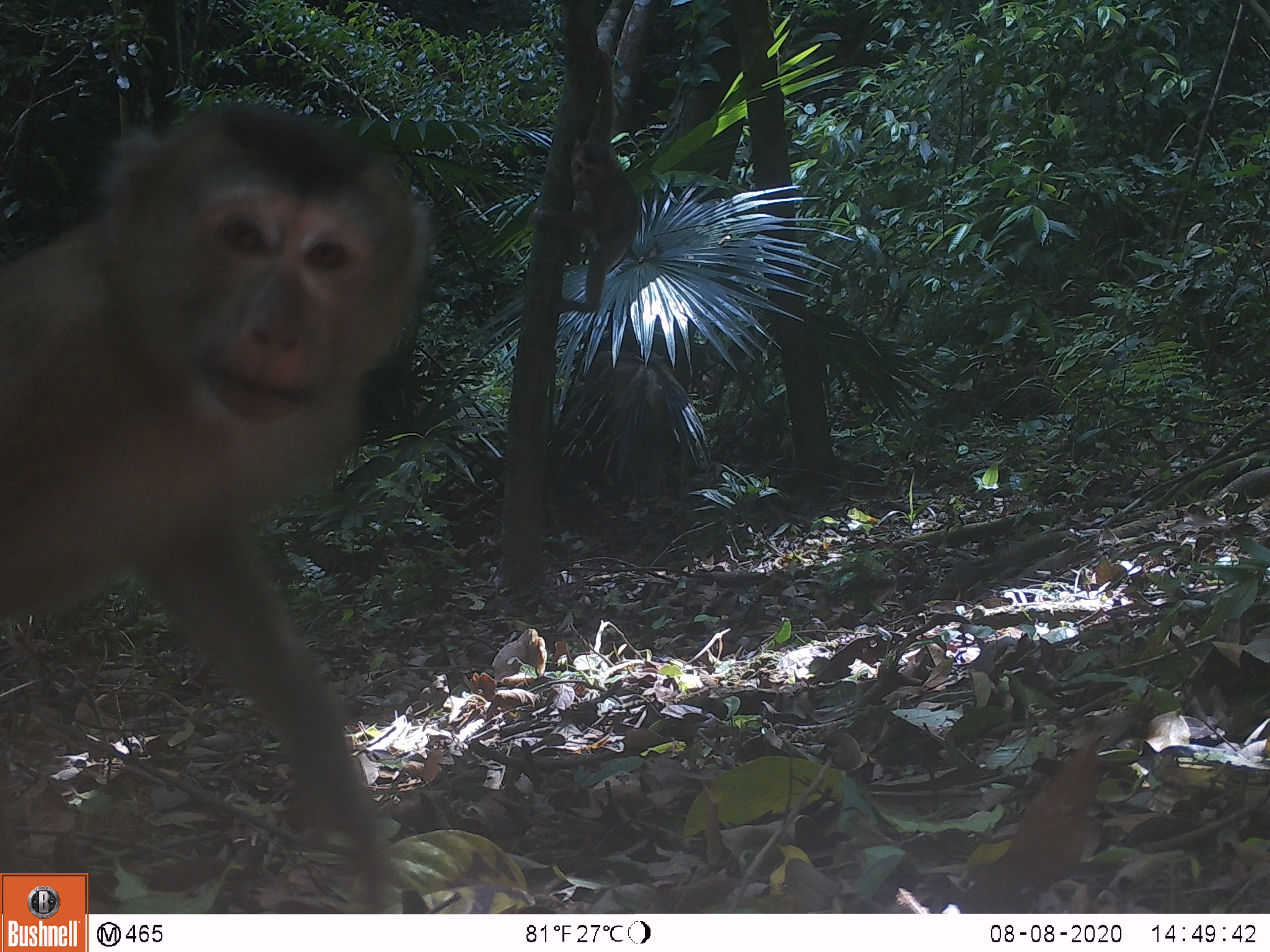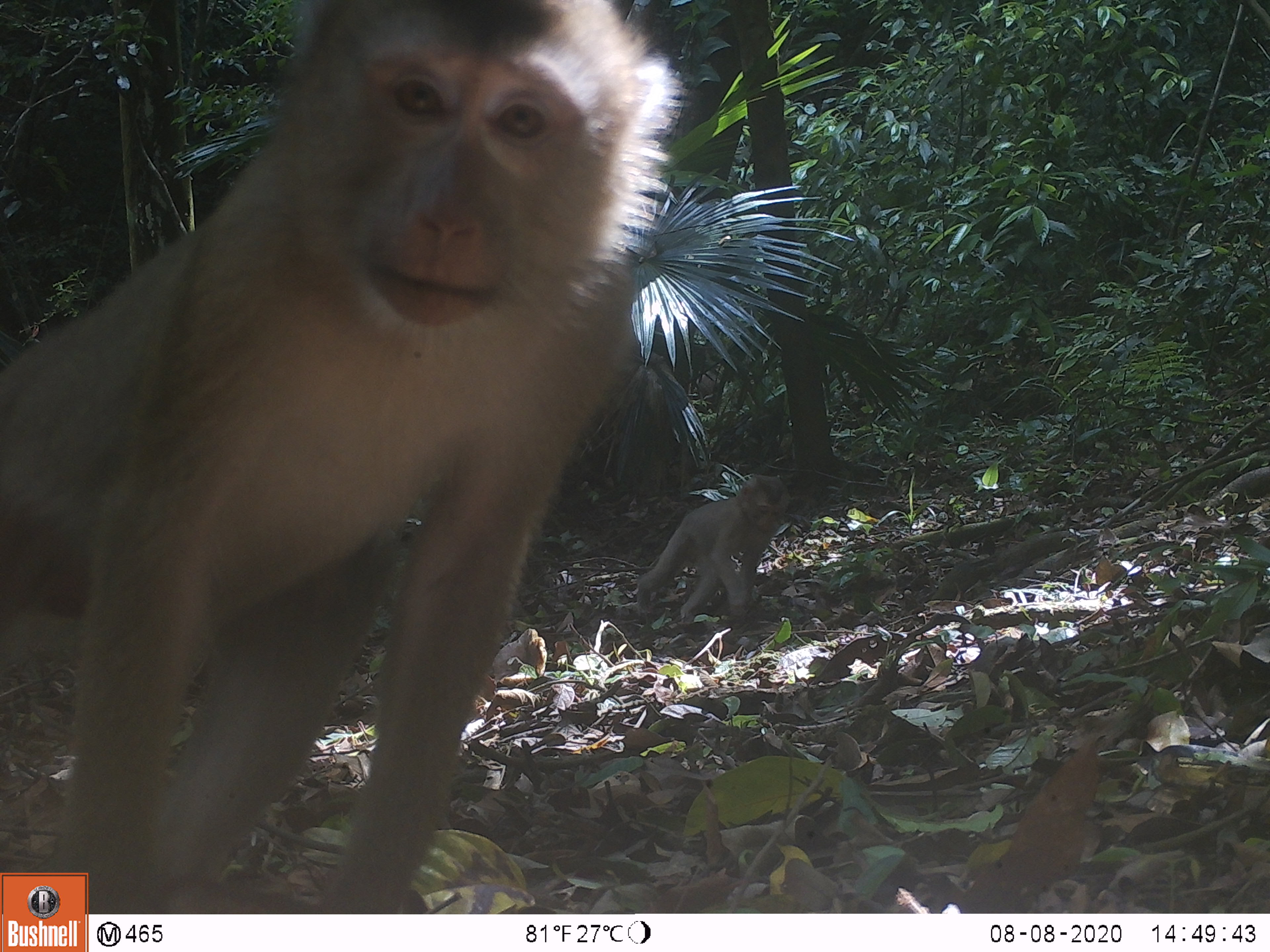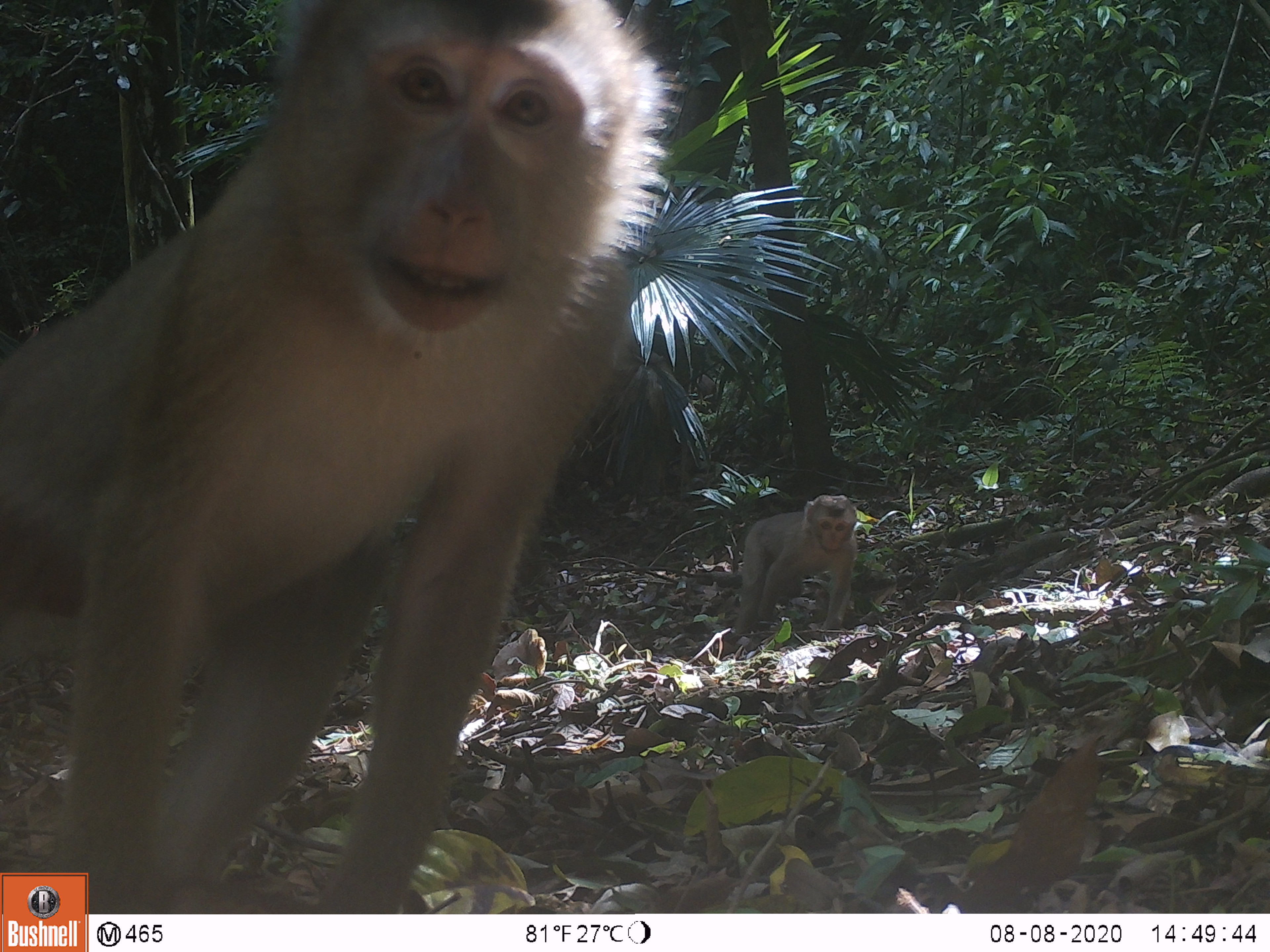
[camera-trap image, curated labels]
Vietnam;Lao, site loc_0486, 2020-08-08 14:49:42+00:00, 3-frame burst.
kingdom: Animalia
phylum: Chordata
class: Mammalia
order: Primates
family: Cercopithecidae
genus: Macaca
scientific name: Macaca nemestrina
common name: pig-tailed macaque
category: pig tailed macaque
Pig tailed macaque (pig-tailed macaque) (Macaca nemestrina). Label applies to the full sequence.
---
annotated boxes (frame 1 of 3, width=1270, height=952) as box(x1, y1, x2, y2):
pig tailed macaque: box(0, 97, 434, 926); box(528, 47, 641, 315)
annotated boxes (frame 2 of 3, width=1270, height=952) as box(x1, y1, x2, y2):
pig tailed macaque: box(0, 0, 683, 910); box(631, 468, 792, 624)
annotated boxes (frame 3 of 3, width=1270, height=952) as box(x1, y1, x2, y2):
pig tailed macaque: box(0, 0, 686, 912); box(733, 489, 858, 633)